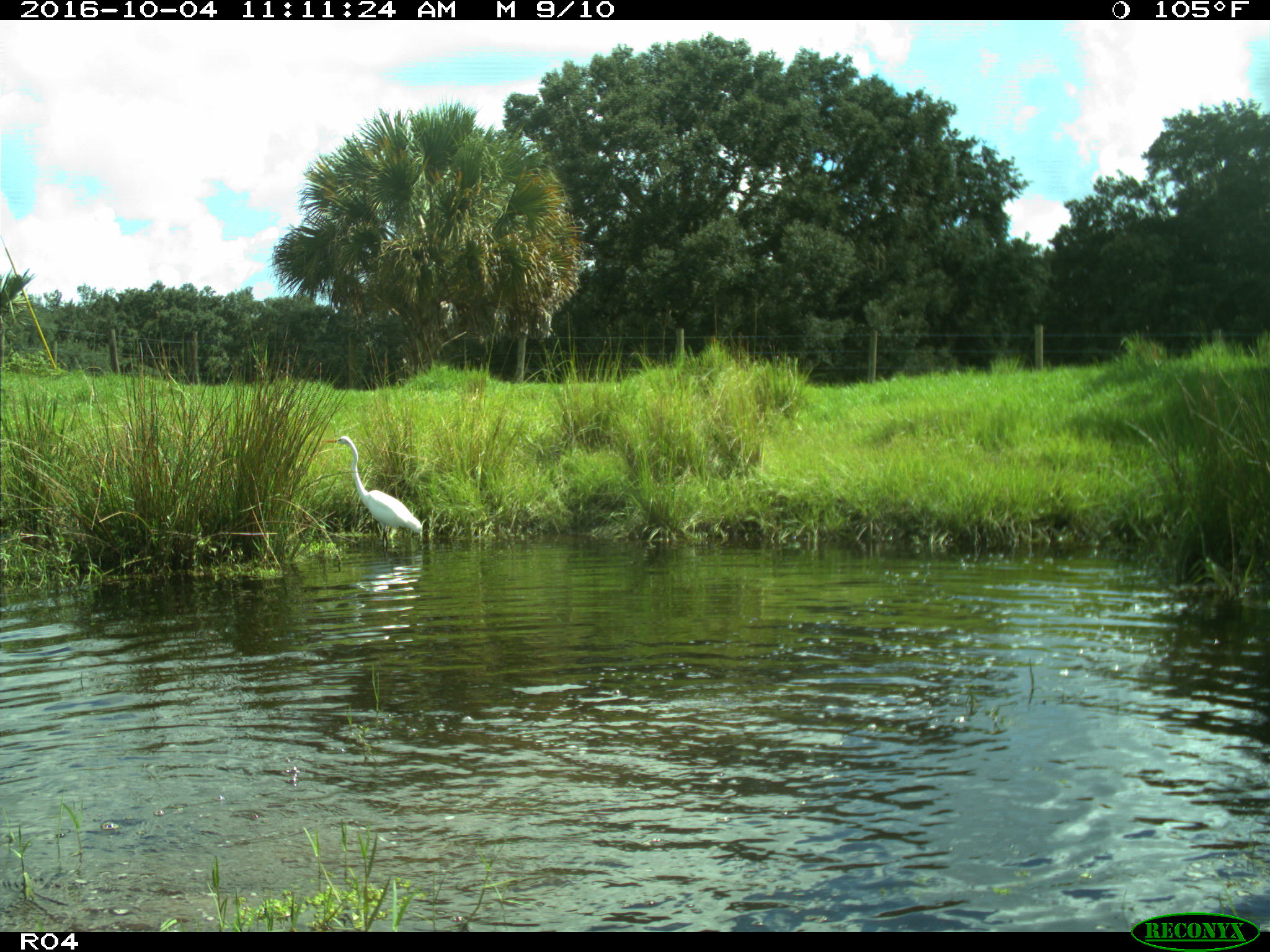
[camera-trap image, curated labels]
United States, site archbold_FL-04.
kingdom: Animalia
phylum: Chordata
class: Aves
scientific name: Aves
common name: birds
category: unidentified bird